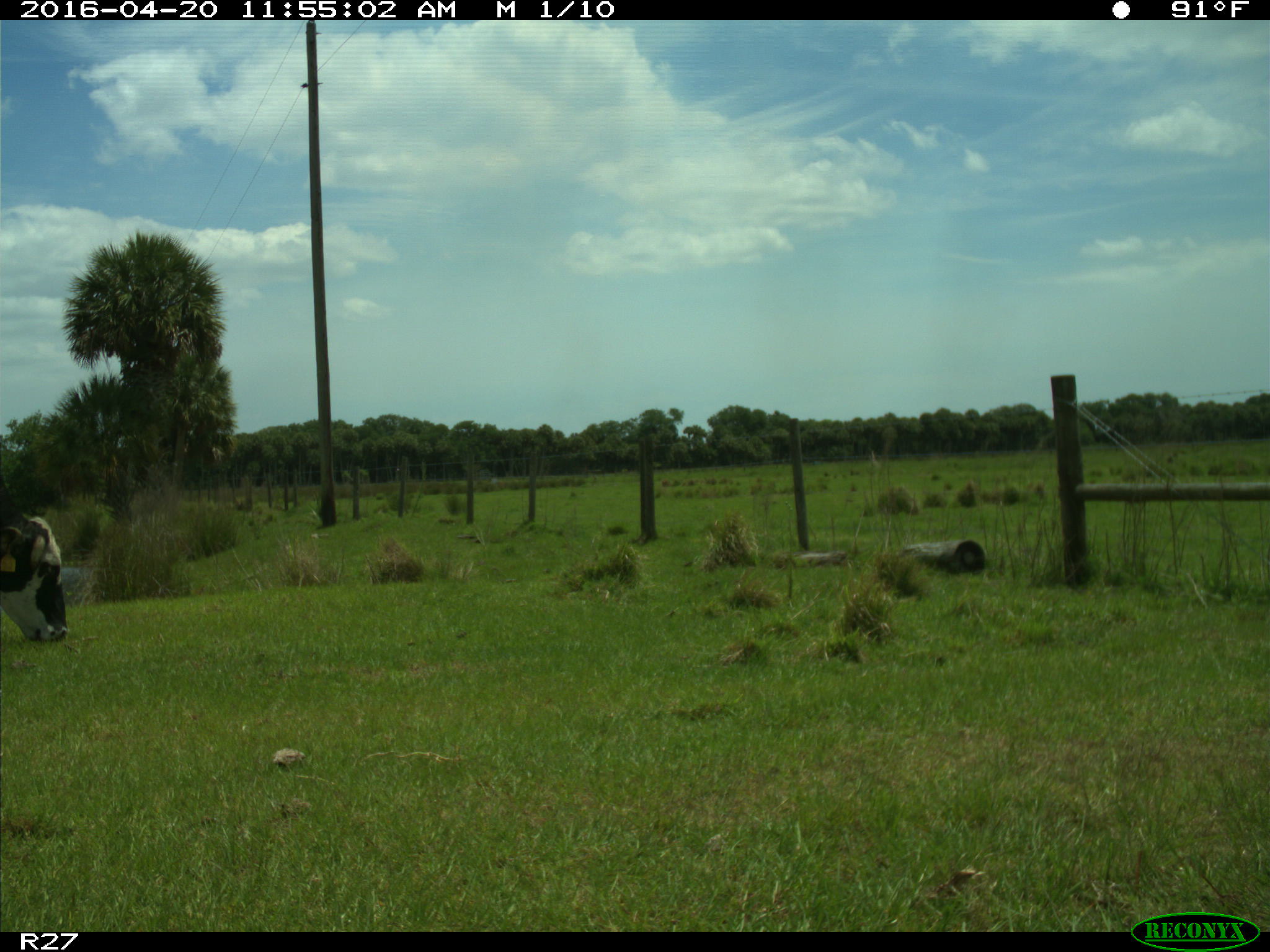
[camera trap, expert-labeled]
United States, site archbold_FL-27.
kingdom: Animalia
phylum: Chordata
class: Mammalia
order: Artiodactyla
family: Bovidae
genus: Bos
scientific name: Bos taurus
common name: domestic cow